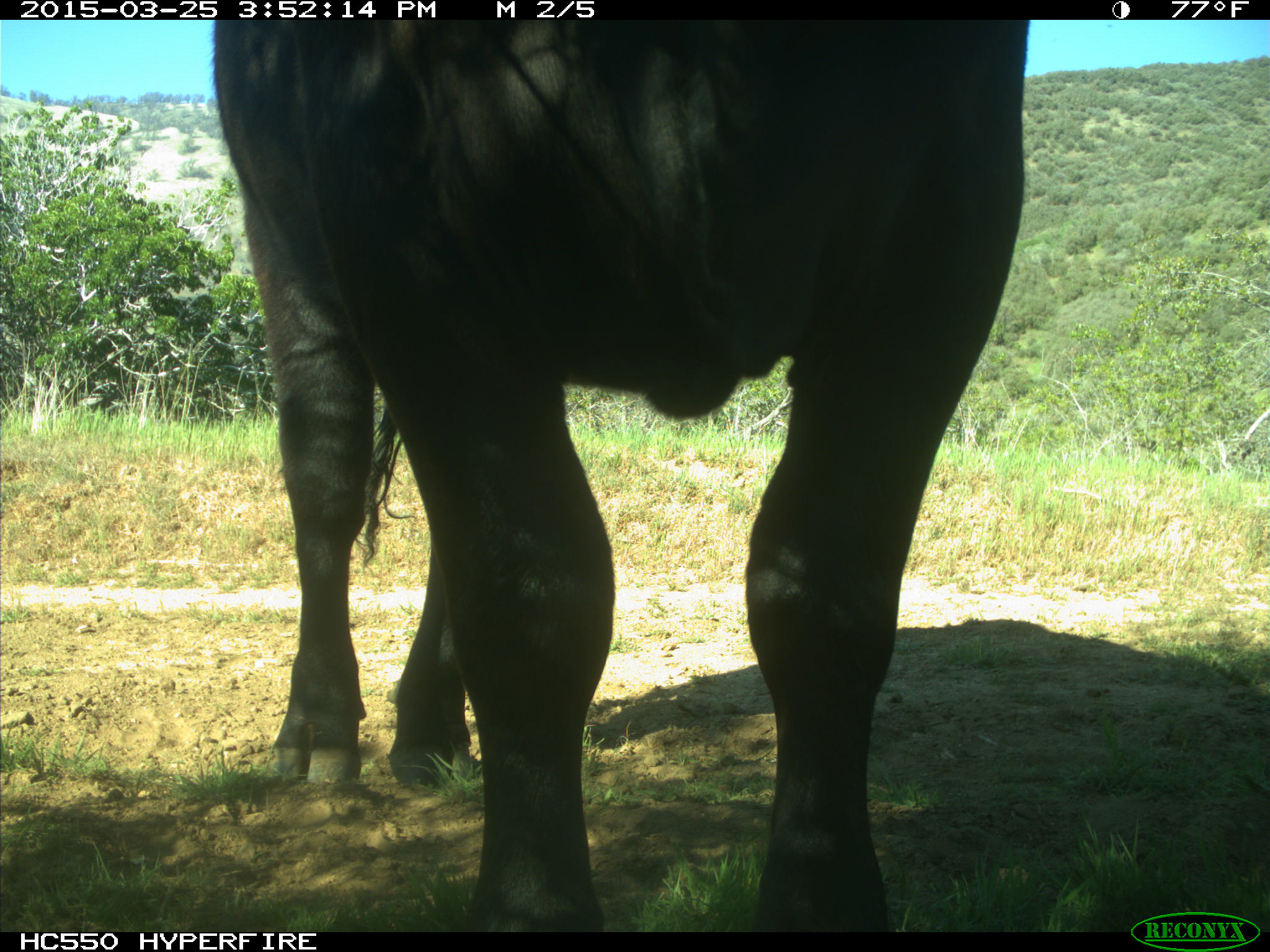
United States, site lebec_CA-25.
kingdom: Animalia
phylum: Chordata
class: Mammalia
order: Artiodactyla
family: Bovidae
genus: Bos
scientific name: Bos taurus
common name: domestic cow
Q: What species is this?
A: Bos taurus (domestic cow).